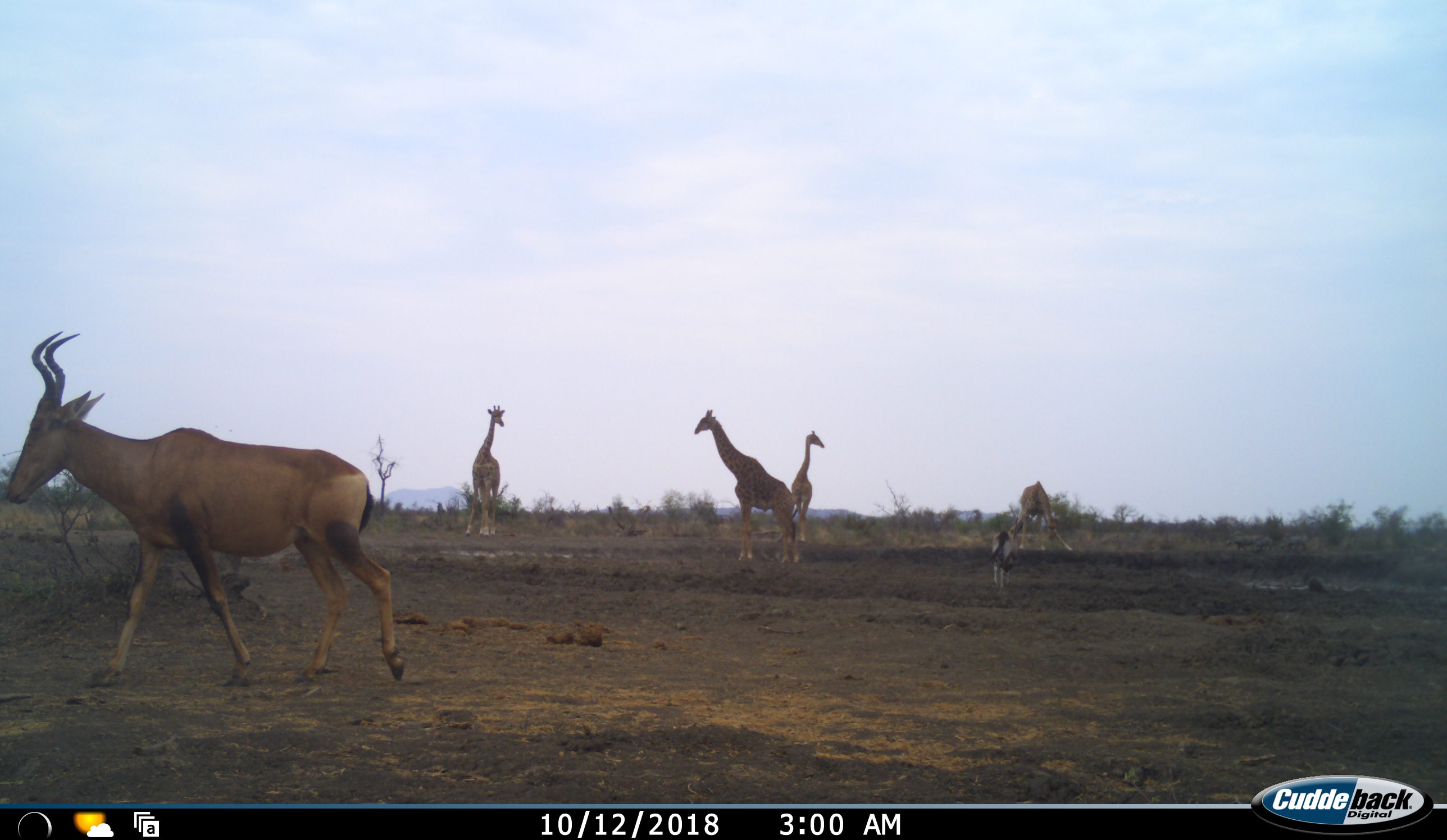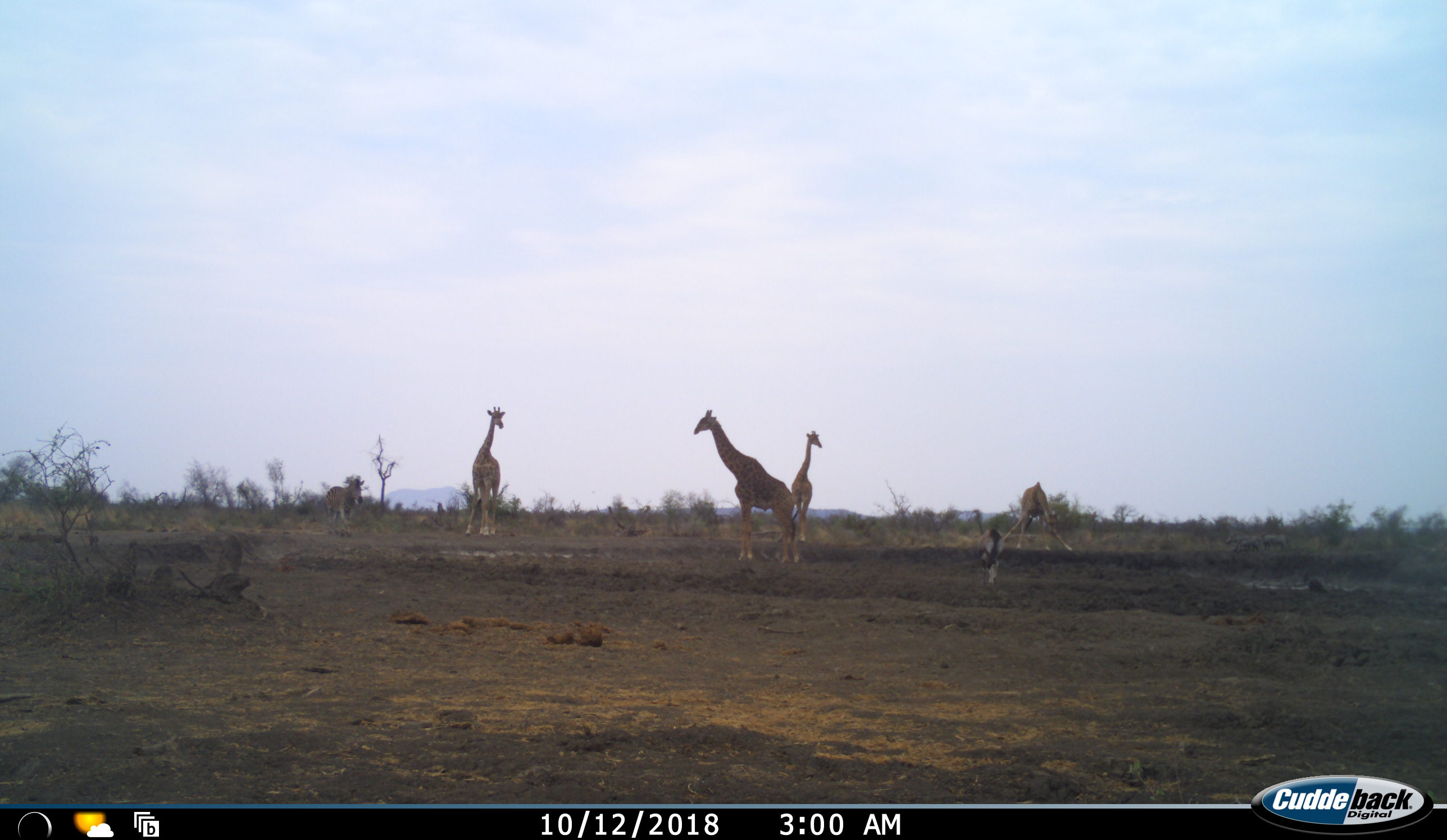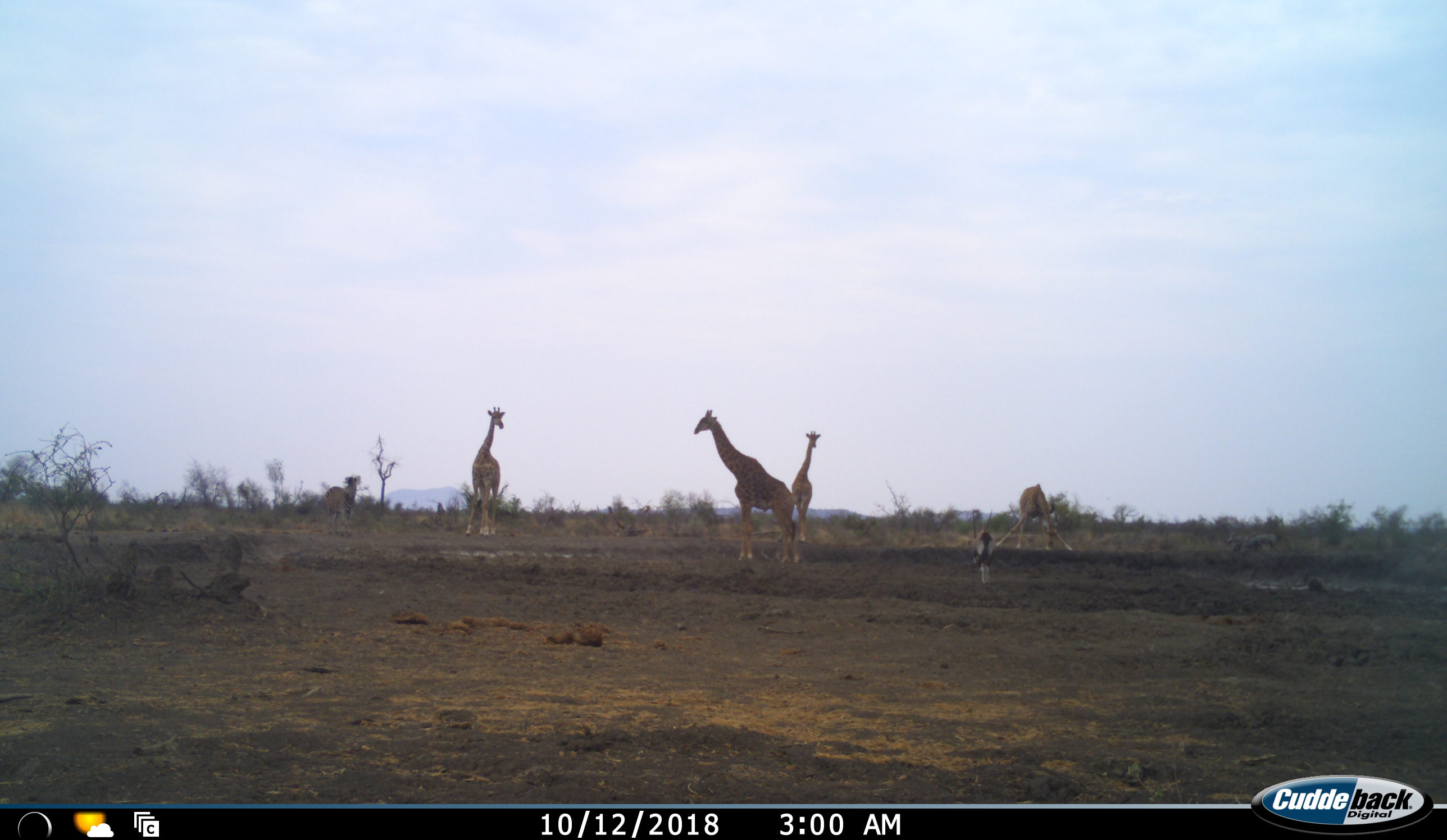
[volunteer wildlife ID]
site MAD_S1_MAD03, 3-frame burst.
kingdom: Animalia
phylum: Chordata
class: Mammalia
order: Artiodactyla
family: Bovidae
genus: Oryx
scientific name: Oryx gazella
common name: gemsbok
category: oryx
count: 1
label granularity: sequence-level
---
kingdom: Animalia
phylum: Chordata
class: Mammalia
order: Artiodactyla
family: Giraffidae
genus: Giraffa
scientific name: Giraffa camelopardalis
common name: giraffe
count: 4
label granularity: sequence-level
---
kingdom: Animalia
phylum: Chordata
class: Mammalia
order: Artiodactyla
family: Bovidae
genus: Alcelaphus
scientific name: Alcelaphus buselaphus caama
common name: red hartebeest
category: hartebeestred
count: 1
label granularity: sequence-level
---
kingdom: Animalia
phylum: Chordata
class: Mammalia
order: Perissodactyla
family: Equidae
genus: Equus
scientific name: Equus quagga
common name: plains zebra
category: zebraplains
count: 1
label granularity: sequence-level